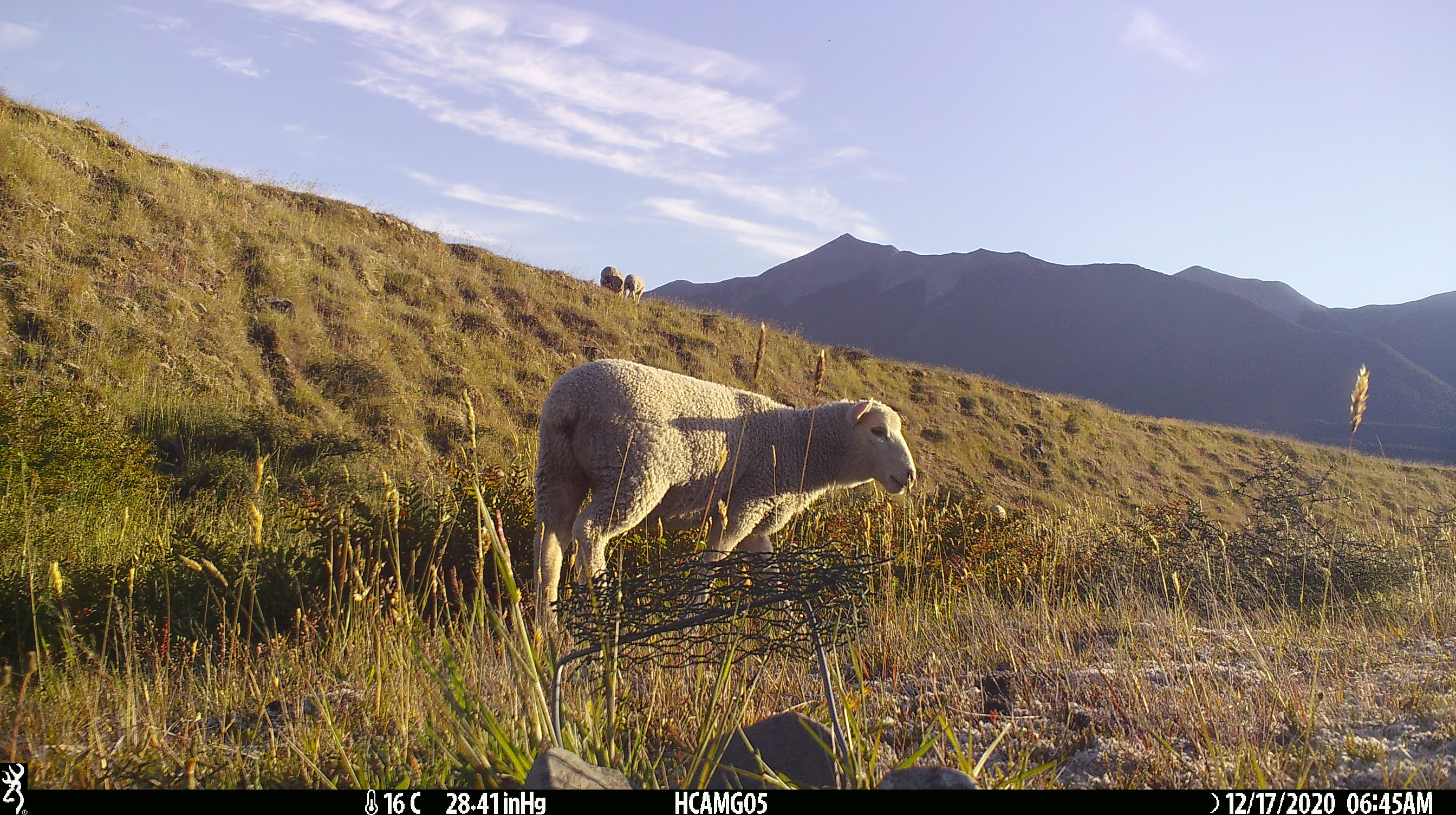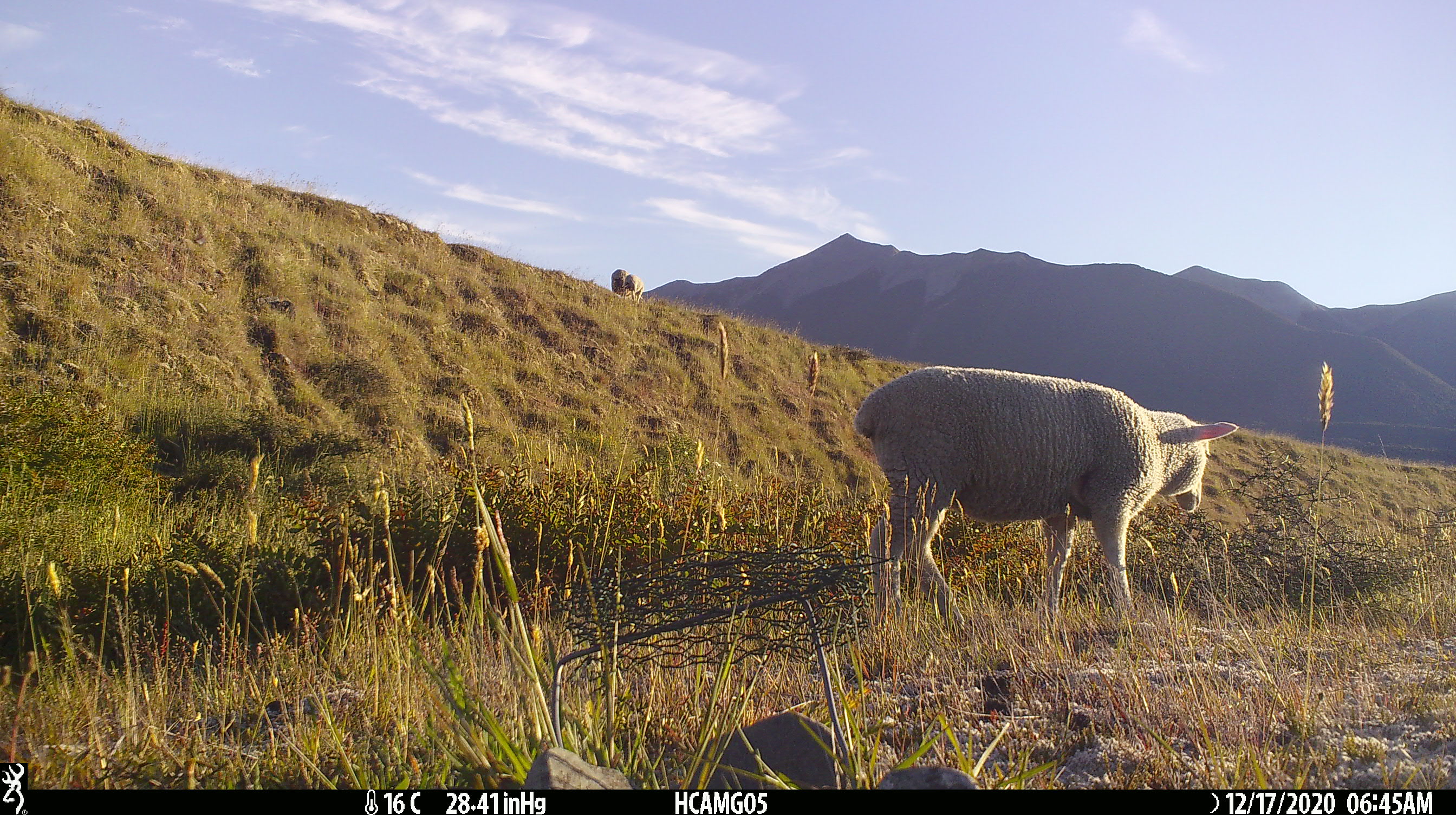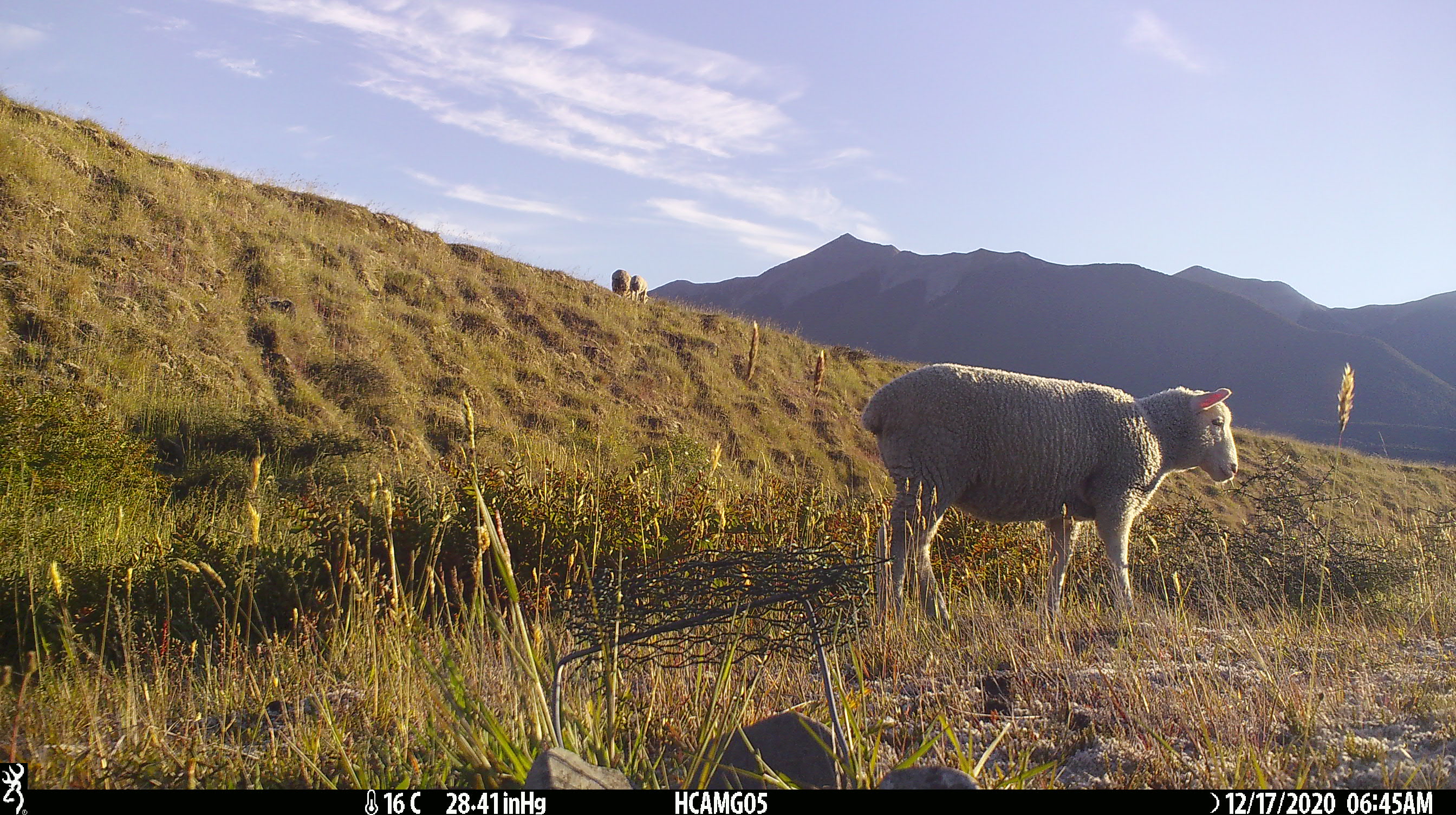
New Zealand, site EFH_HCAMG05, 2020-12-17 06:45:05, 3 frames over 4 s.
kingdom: Animalia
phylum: Chordata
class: Mammalia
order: Artiodactyla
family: Bovidae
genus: Ovis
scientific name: Ovis aries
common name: domestic sheep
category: sheep